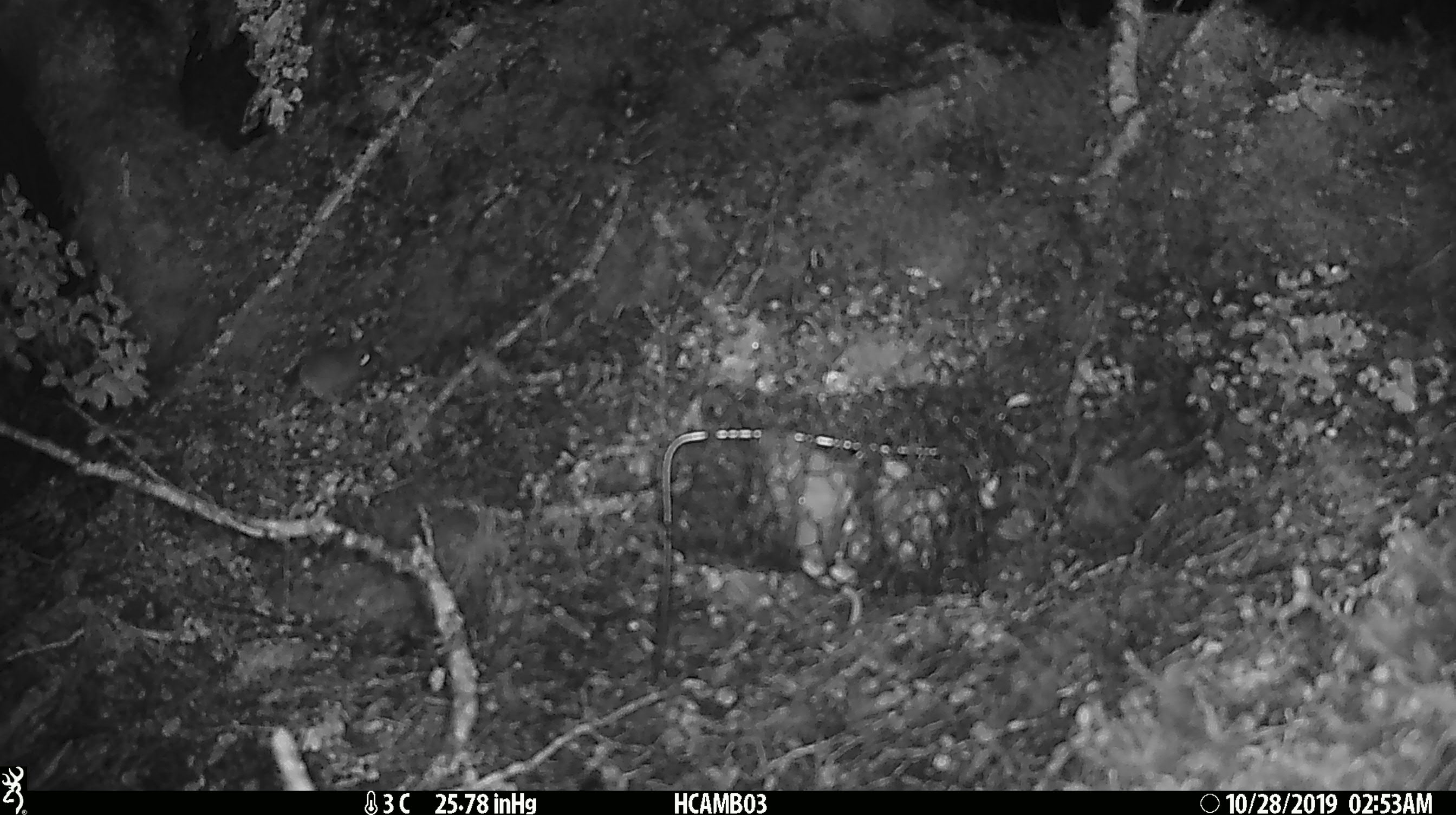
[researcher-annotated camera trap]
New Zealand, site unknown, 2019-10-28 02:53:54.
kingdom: Animalia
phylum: Chordata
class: Mammalia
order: Rodentia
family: Muridae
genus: Mus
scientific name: Mus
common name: mouse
Mouse (Mus).